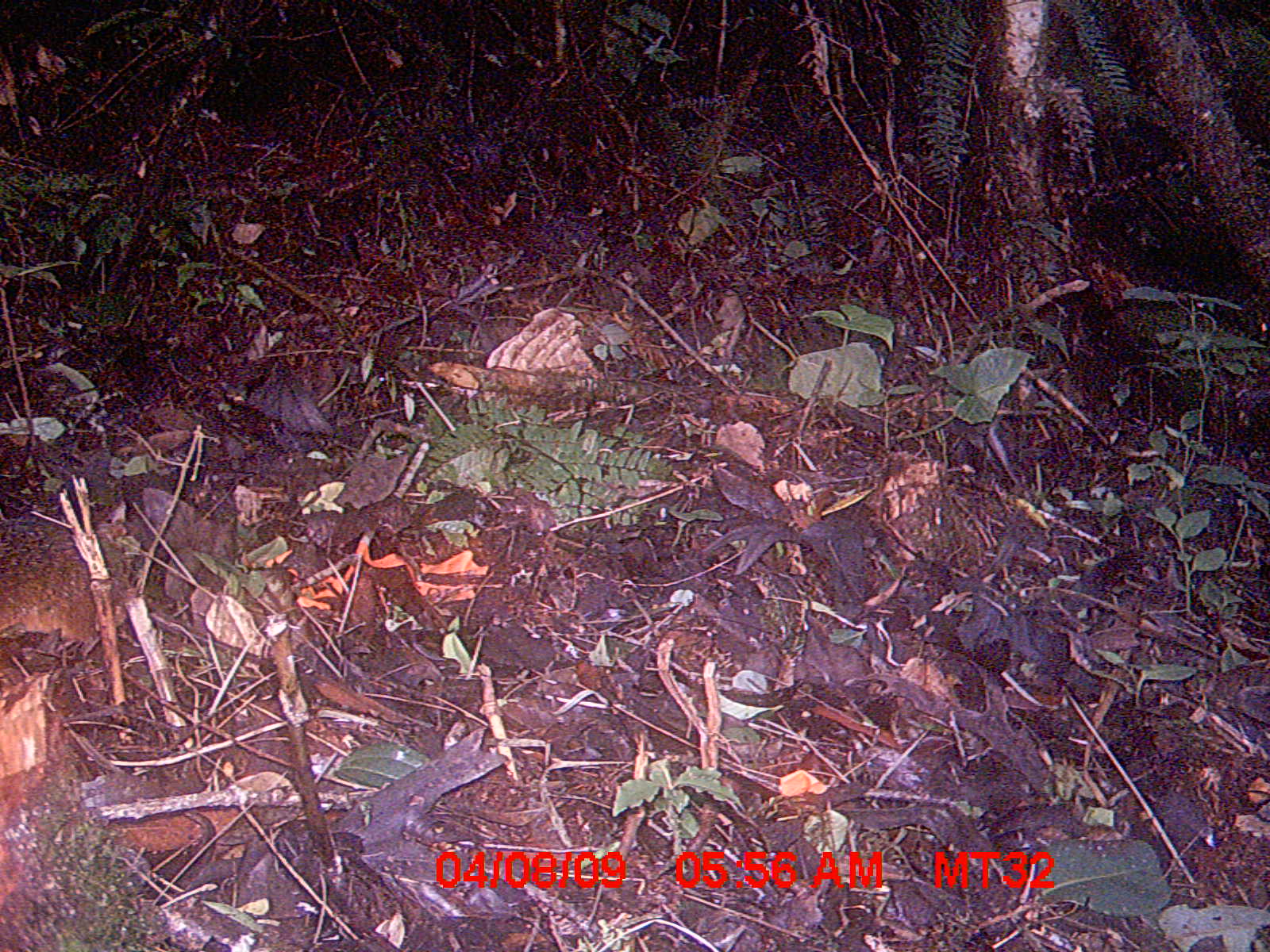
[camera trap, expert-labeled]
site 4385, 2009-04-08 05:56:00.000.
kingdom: Animalia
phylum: Chordata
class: Mammalia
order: Rodentia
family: Nesomyidae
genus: Nesomys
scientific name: Nesomys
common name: nesomys rodents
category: nesomys sp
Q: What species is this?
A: Nesomys sp (nesomys rodents) (Nesomys).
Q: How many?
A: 1.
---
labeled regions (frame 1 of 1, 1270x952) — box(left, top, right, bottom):
nesomys sp: box(1, 516, 135, 649)